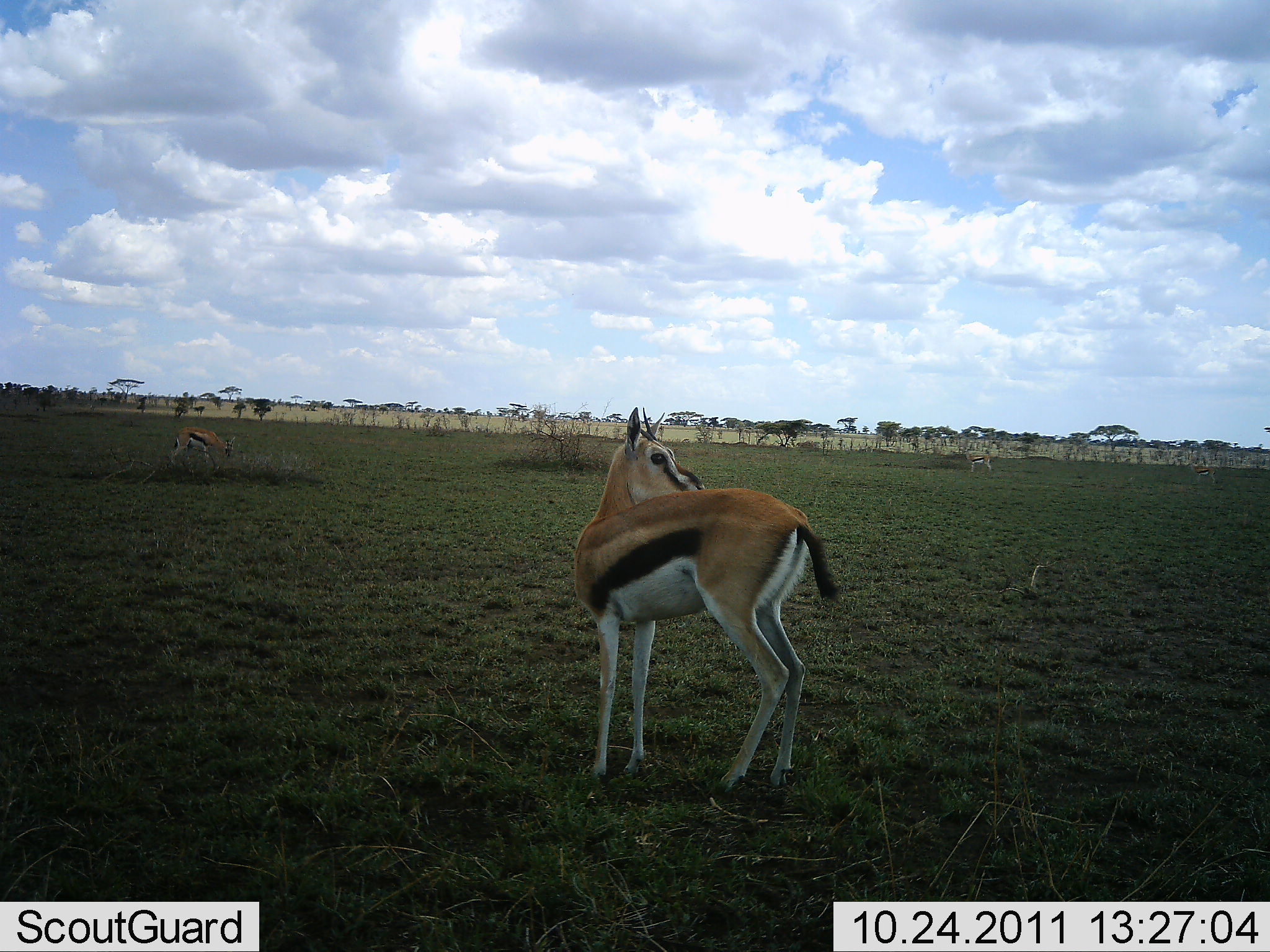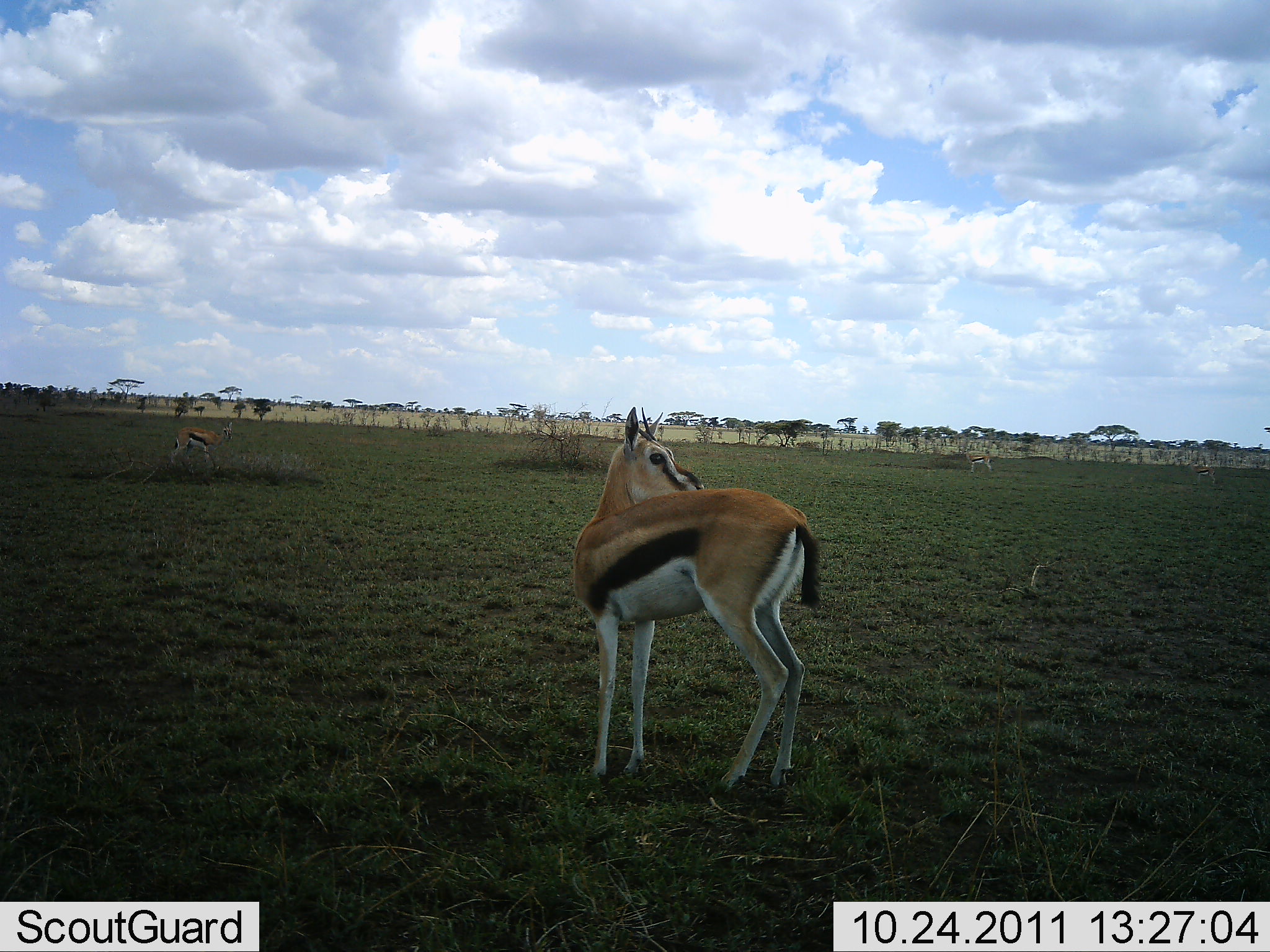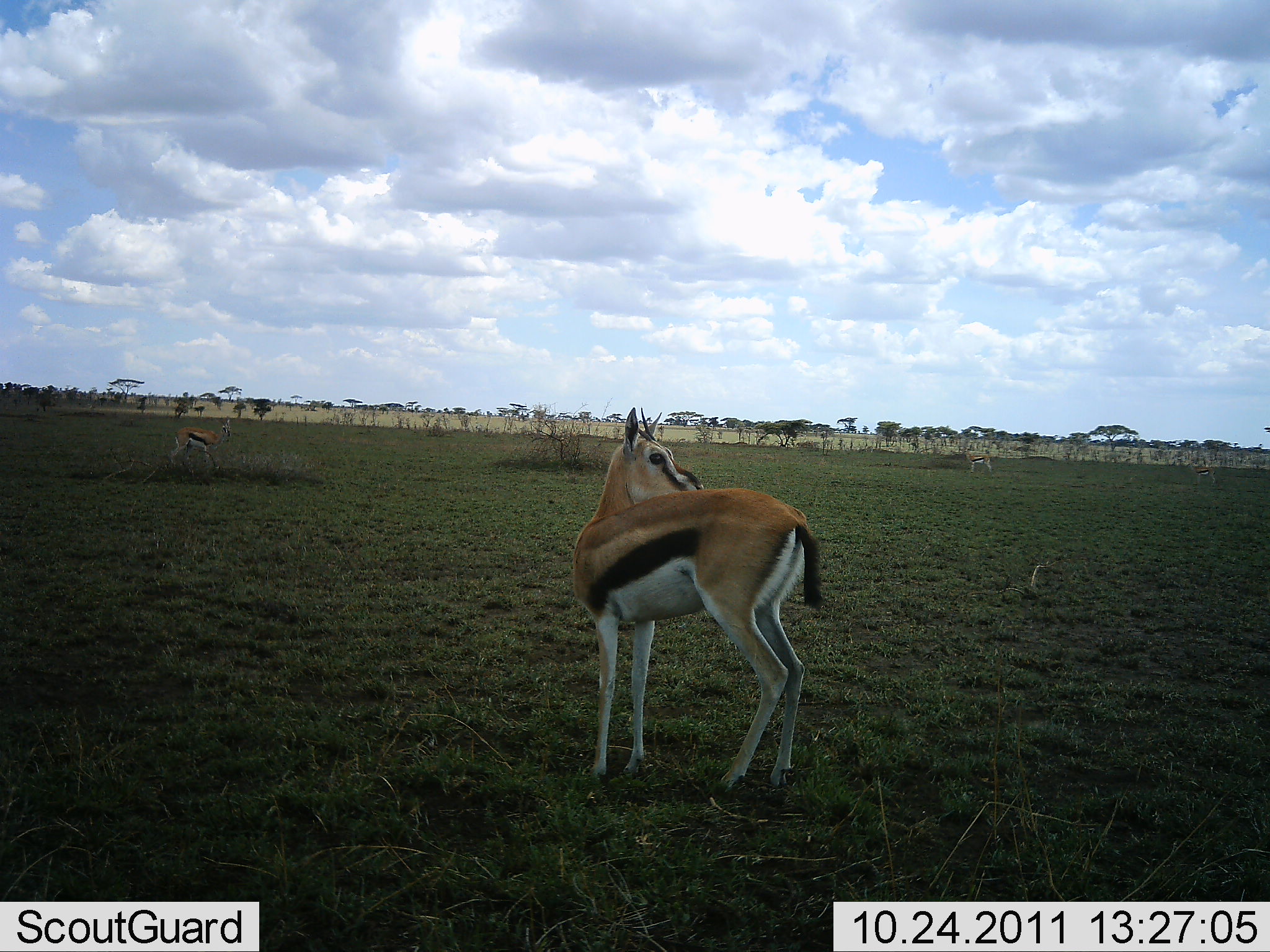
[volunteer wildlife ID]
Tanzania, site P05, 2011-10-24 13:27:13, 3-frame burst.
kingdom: Animalia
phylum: Chordata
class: Mammalia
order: Artiodactyla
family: Bovidae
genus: Eudorcas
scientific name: Eudorcas thomsonii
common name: thomson's gazelle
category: gazellethomsons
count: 2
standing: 100%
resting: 0%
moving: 7%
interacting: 0%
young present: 0%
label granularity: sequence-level